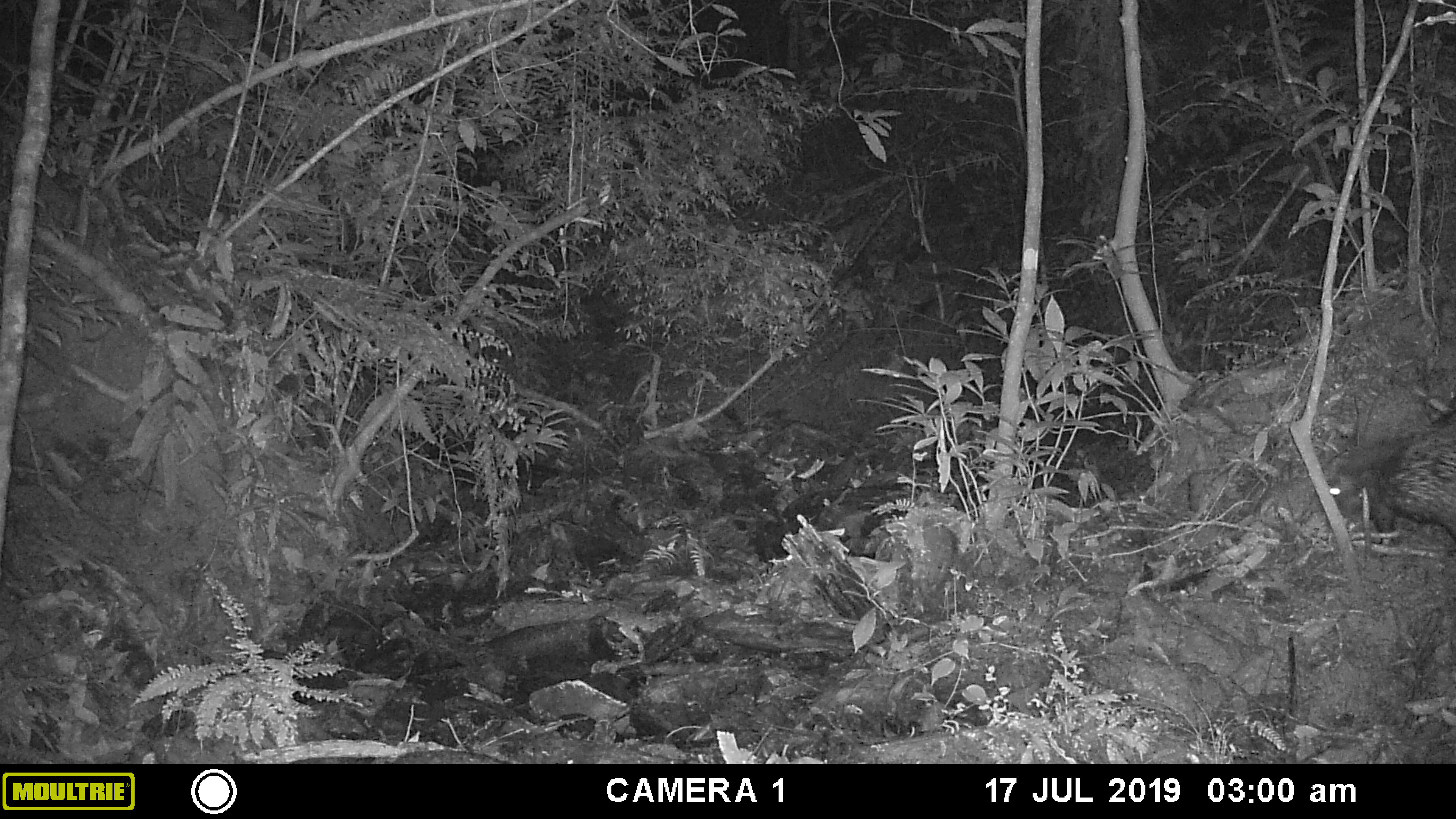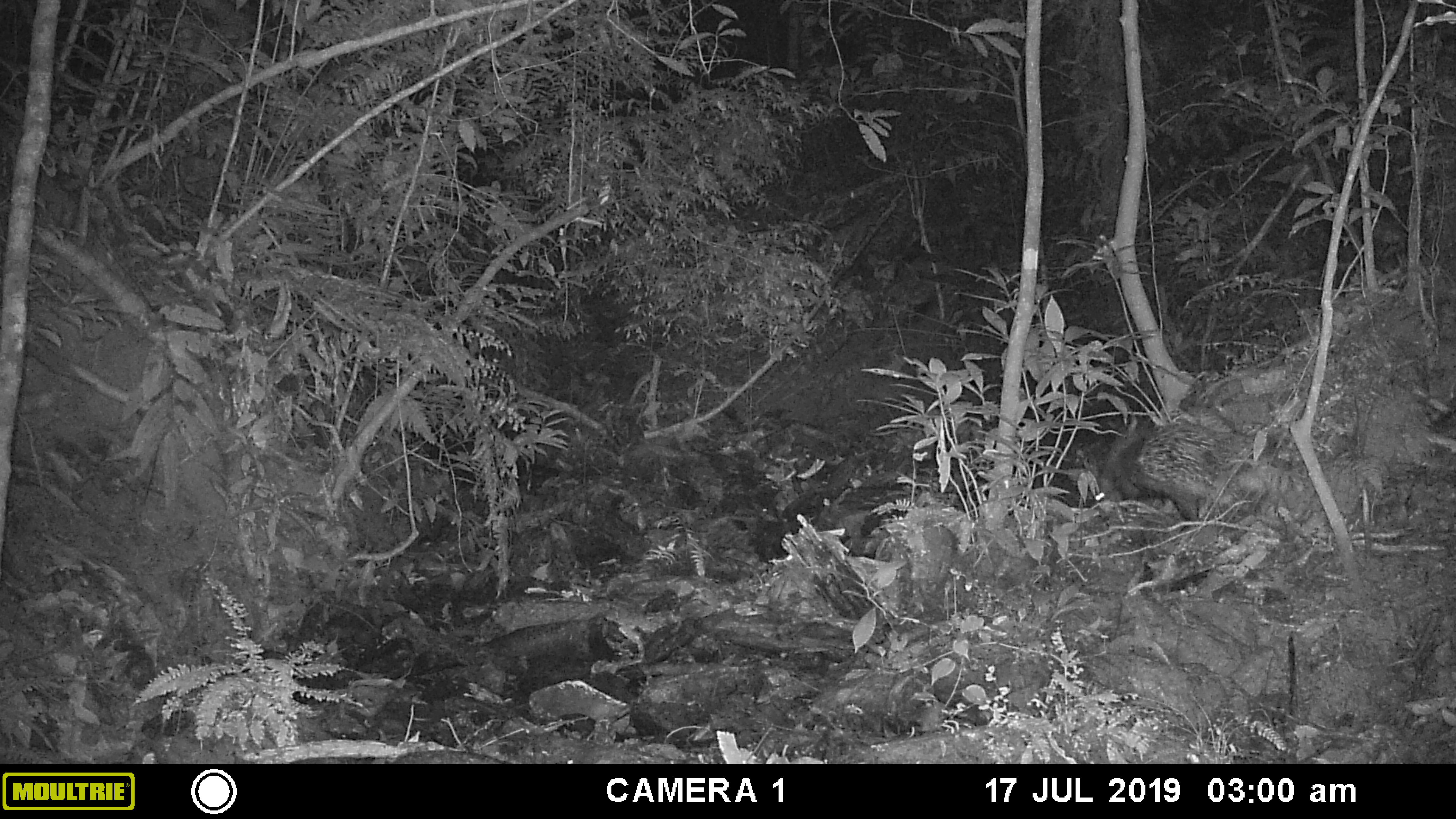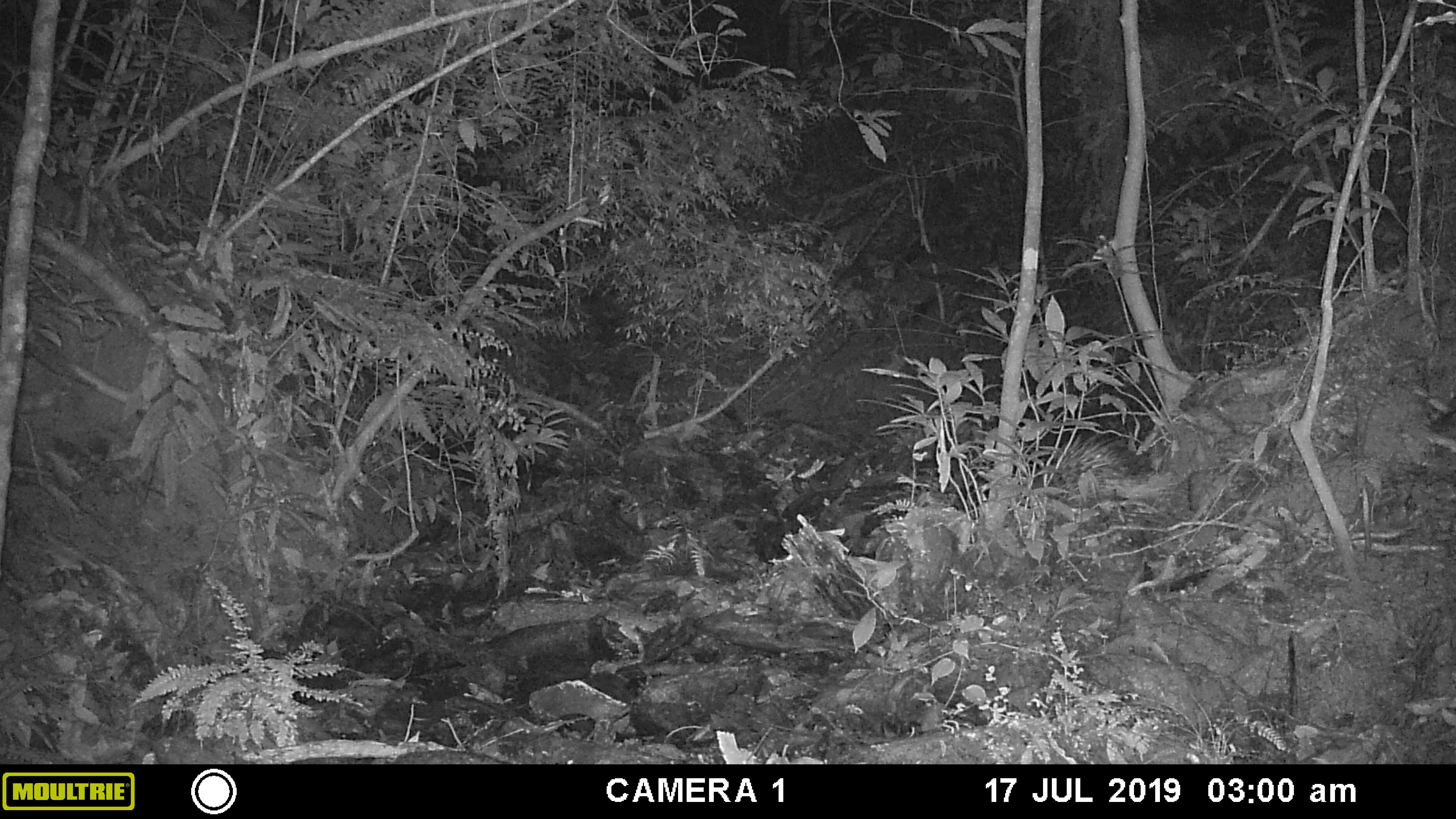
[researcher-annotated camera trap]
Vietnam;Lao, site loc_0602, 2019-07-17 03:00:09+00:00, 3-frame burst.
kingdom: Animalia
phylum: Chordata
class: Mammalia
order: Rodentia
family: Hystricidae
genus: Hystrix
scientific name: Hystrix brachyura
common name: malayan porcupine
Malayan porcupine (Hystrix brachyura). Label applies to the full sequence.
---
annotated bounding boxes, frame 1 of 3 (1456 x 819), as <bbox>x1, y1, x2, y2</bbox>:
malayan porcupine: <bbox>1329, 409, 1455, 538</bbox>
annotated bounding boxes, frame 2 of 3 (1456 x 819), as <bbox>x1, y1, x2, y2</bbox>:
malayan porcupine: <bbox>1098, 420, 1237, 521</bbox>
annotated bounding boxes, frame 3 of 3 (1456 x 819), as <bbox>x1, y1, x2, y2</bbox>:
malayan porcupine: <bbox>1034, 431, 1146, 508</bbox>